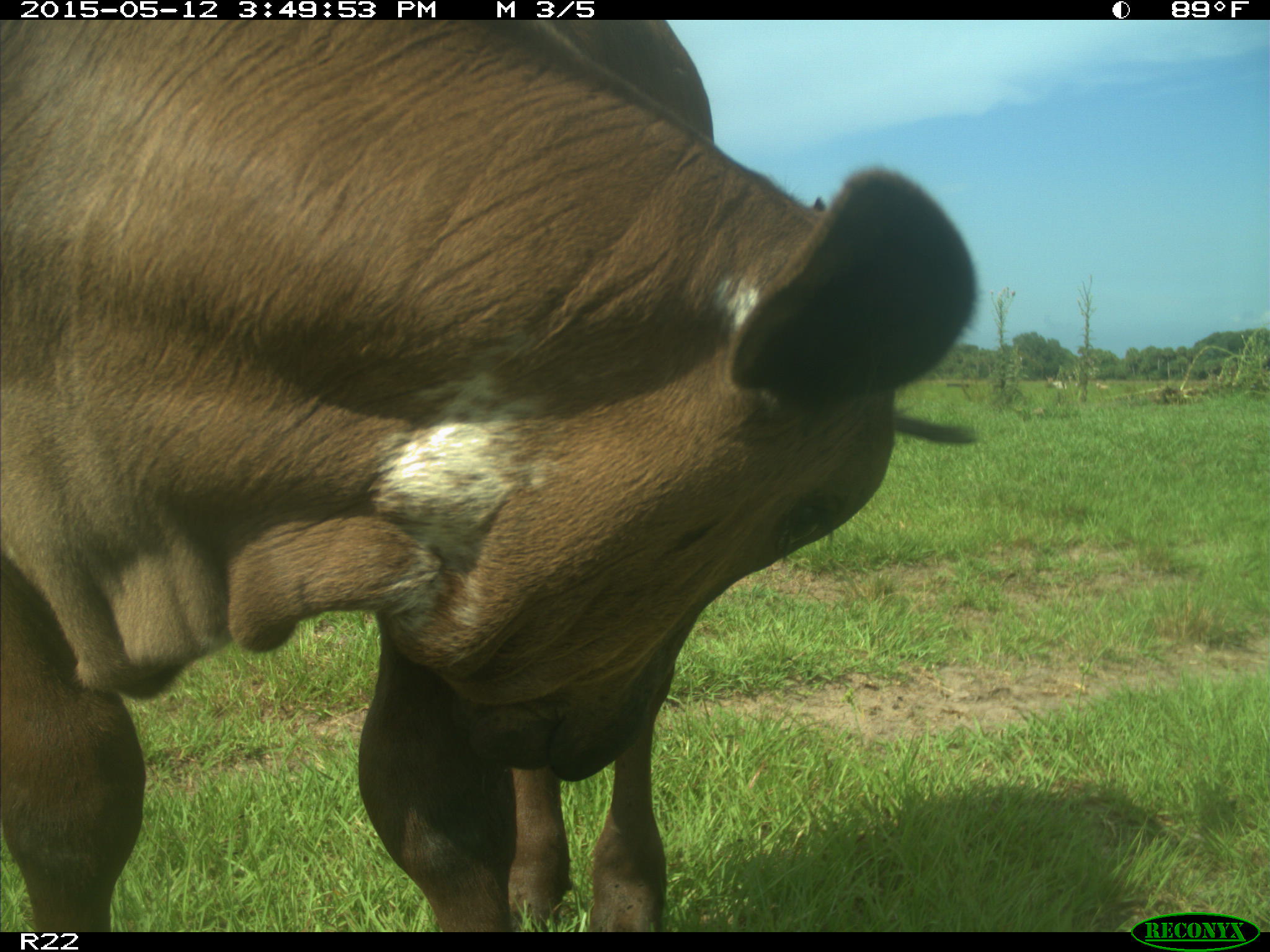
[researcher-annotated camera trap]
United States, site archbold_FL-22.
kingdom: Animalia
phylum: Chordata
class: Mammalia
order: Artiodactyla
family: Bovidae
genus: Bos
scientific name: Bos taurus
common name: domestic cow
Bos taurus (domestic cow).